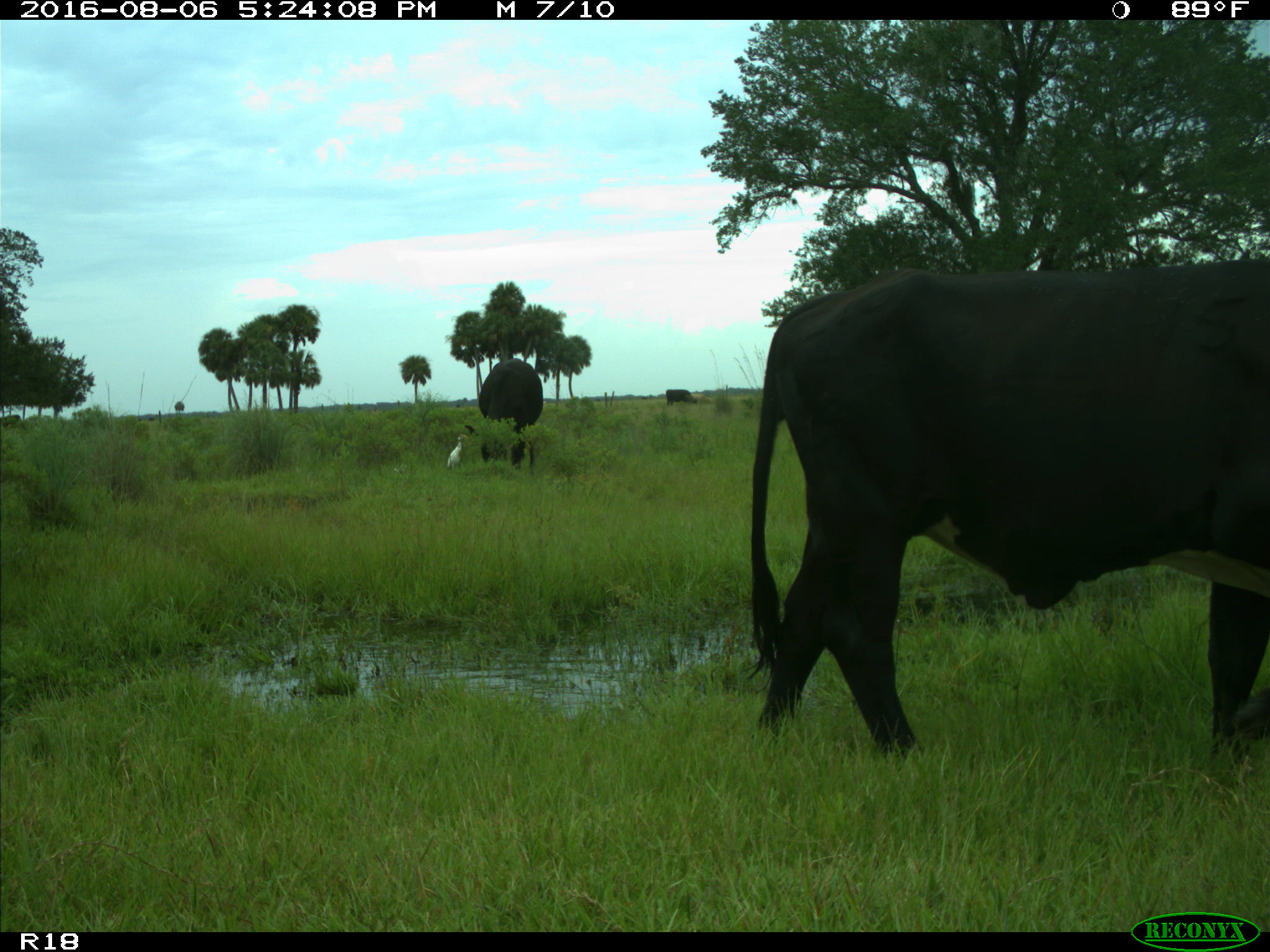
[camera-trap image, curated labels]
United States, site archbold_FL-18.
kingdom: Animalia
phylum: Chordata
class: Mammalia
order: Artiodactyla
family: Bovidae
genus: Bos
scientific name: Bos taurus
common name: domestic cow